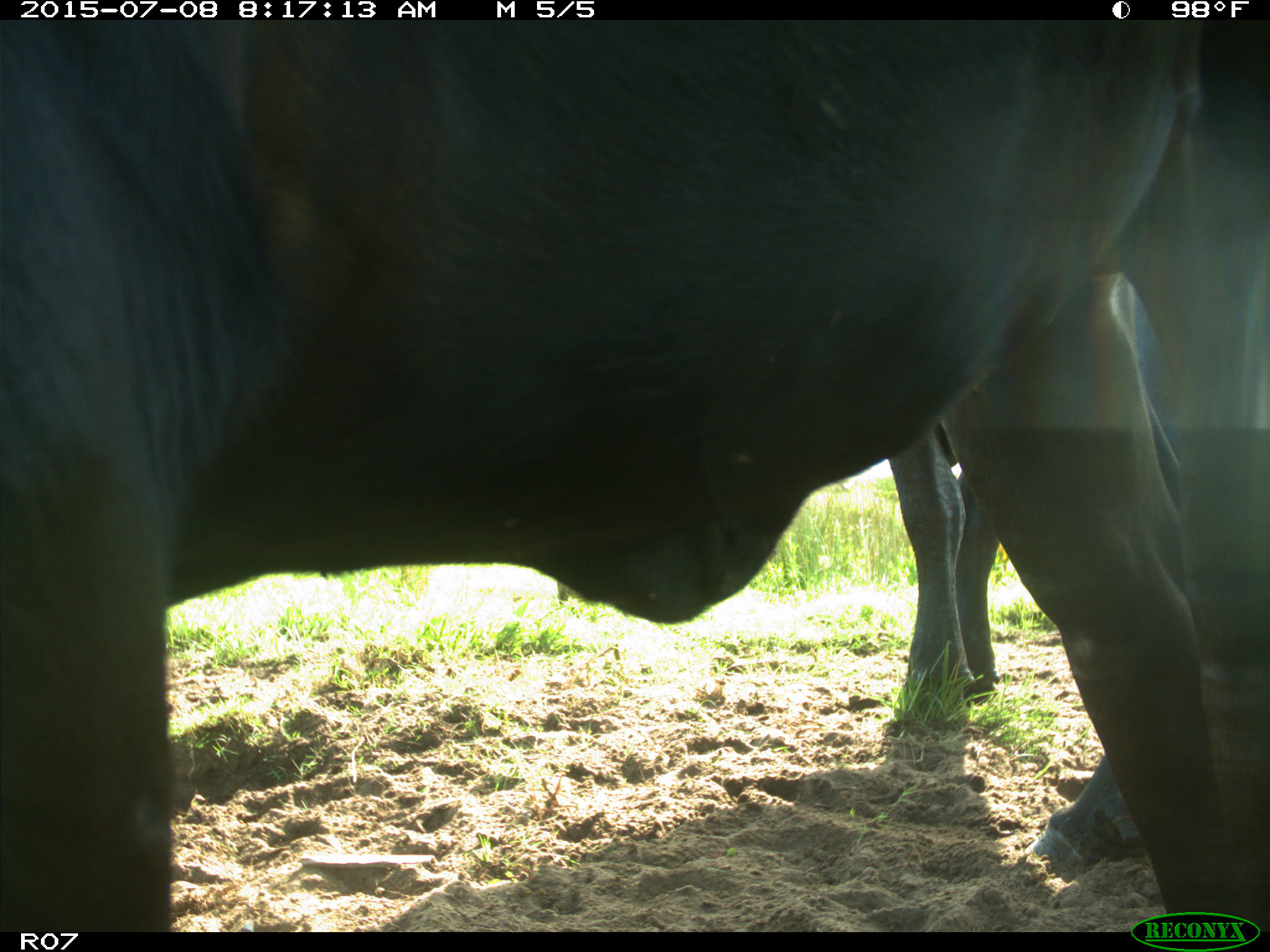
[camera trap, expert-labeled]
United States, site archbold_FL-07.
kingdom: Animalia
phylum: Chordata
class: Mammalia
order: Artiodactyla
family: Bovidae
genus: Bos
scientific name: Bos taurus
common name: domestic cow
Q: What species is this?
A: Bos taurus (domestic cow).